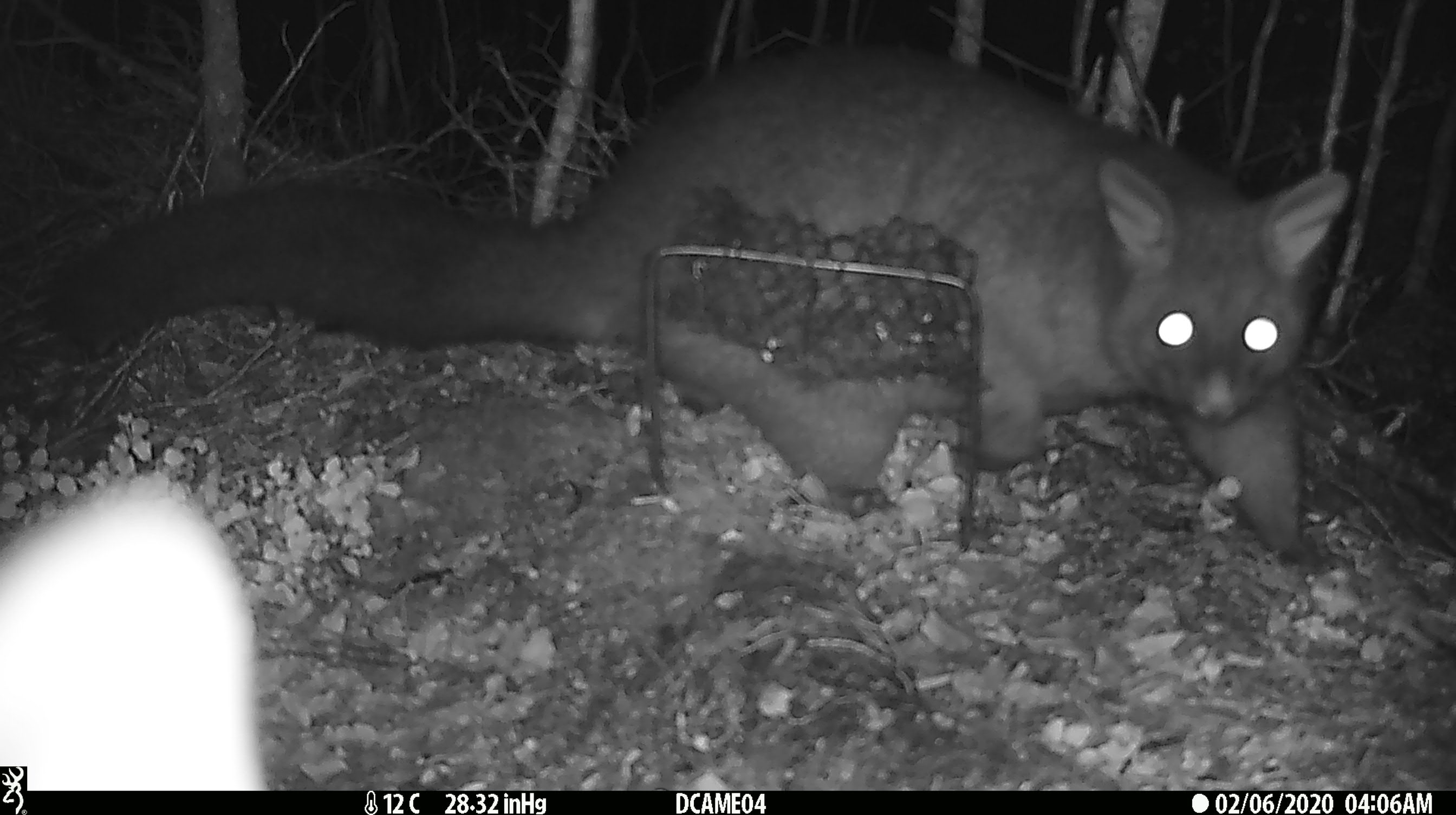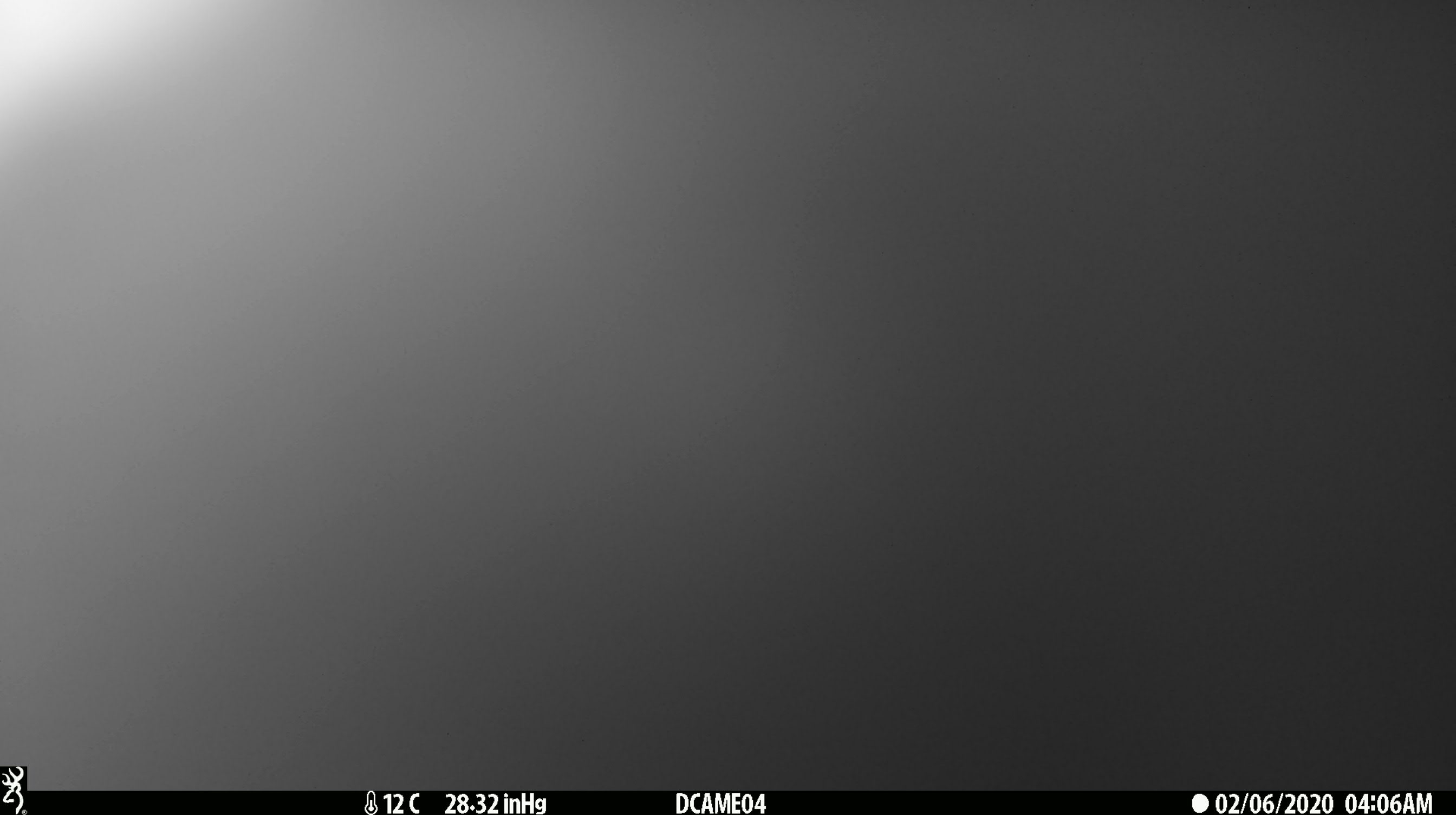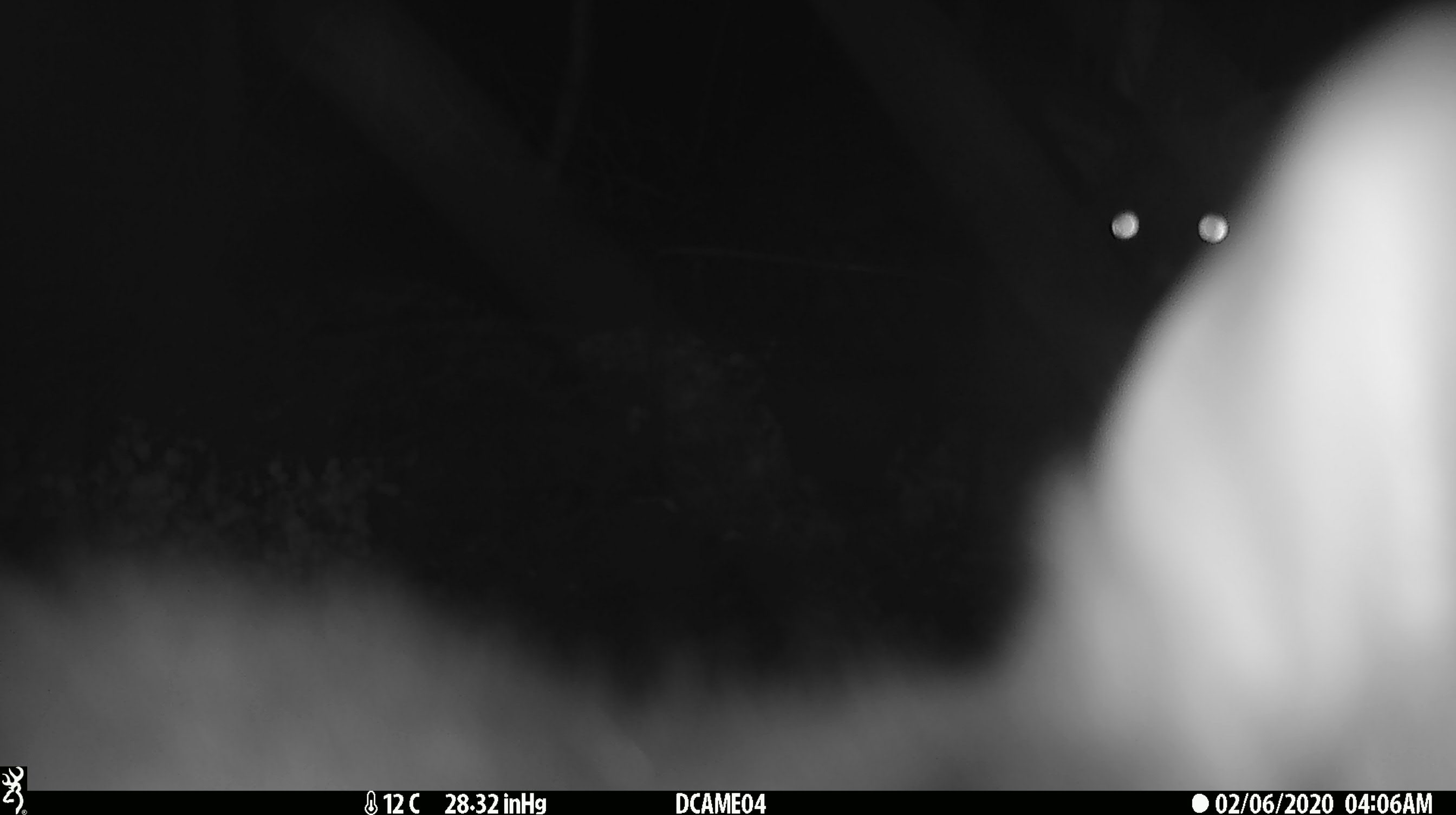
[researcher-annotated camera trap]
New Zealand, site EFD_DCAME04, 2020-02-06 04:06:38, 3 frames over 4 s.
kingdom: Animalia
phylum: Chordata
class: Mammalia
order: Diprotodontia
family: Phalangeridae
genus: Trichosurus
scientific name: Trichosurus vulpecula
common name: common brushtail possum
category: possum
Possum (common brushtail possum) (Trichosurus vulpecula).